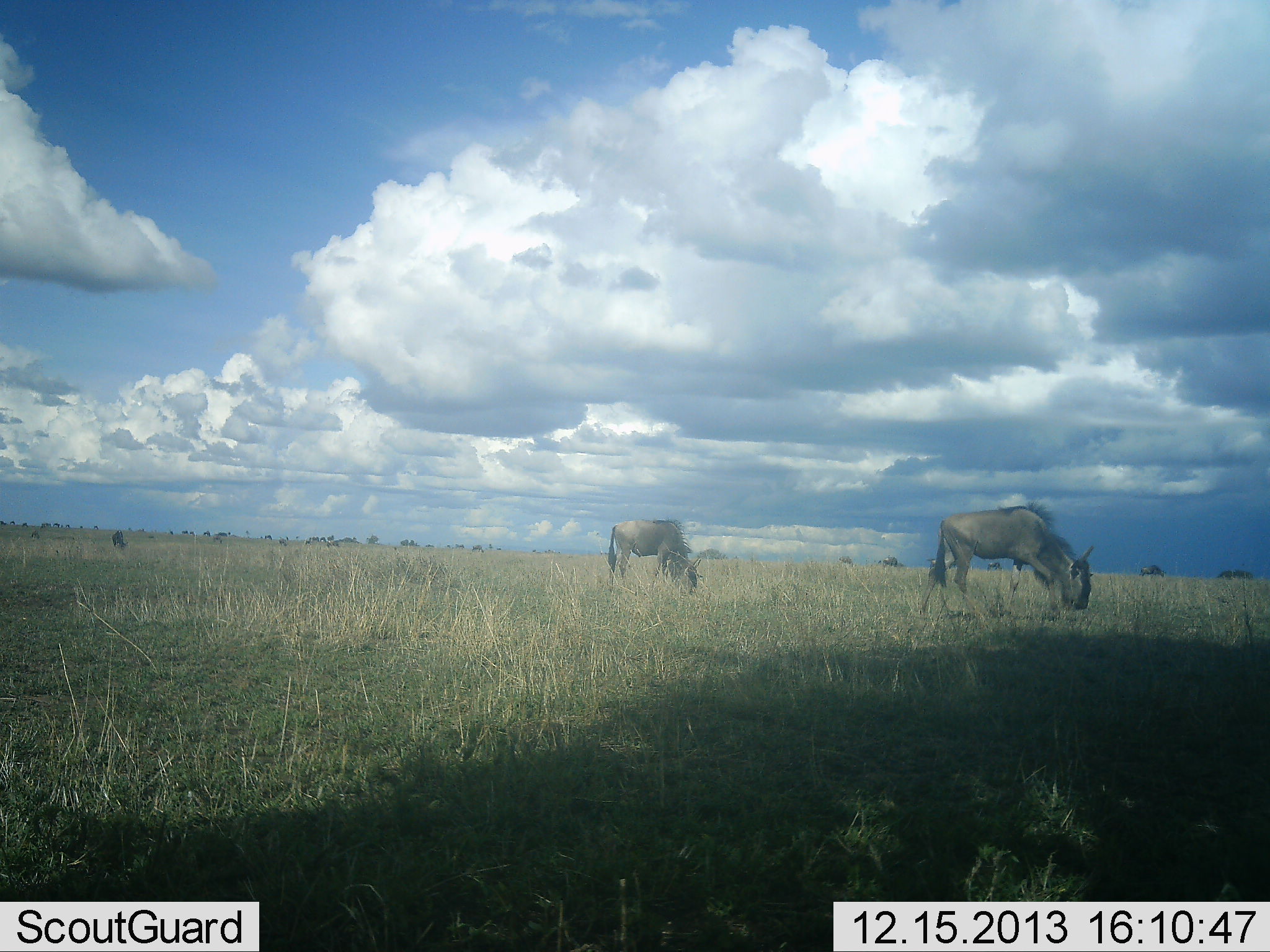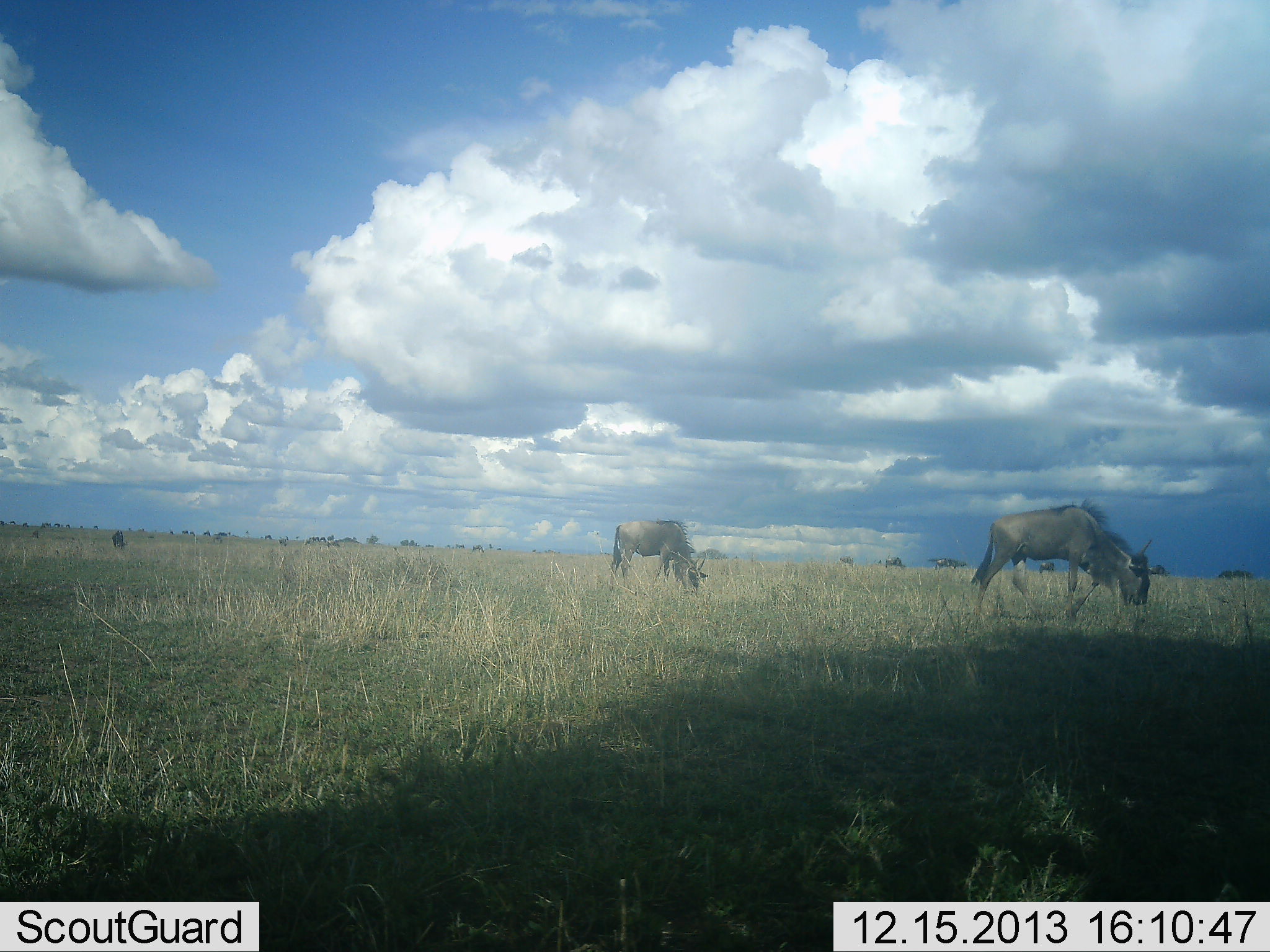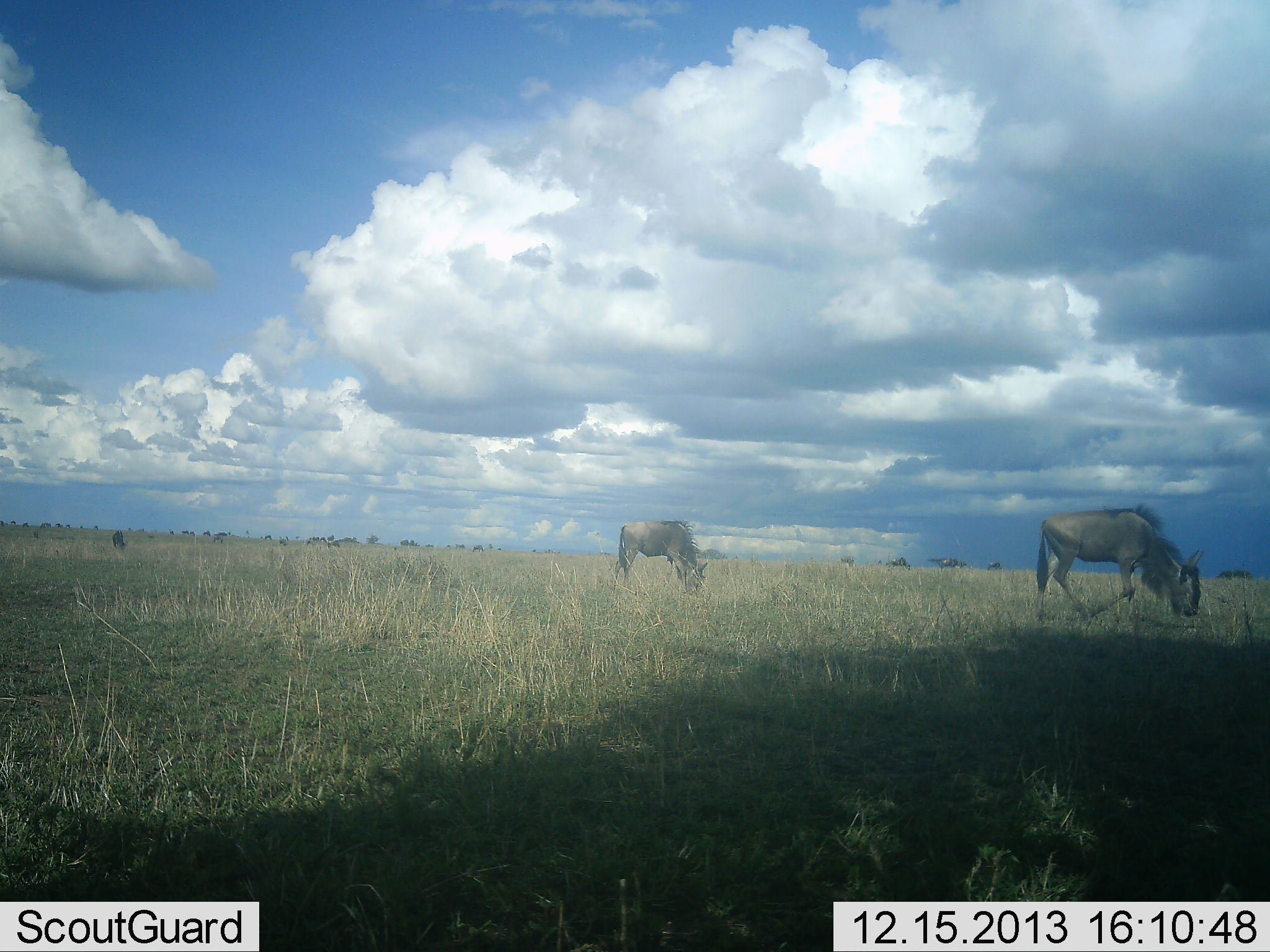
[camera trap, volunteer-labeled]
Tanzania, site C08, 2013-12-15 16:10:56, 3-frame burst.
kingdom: Animalia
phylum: Chordata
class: Mammalia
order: Artiodactyla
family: Bovidae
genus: Connochaetes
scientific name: Connochaetes taurinus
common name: blue wildebeest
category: wildebeest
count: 11-50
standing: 50%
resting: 0%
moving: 40%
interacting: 0%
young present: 0%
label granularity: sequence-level